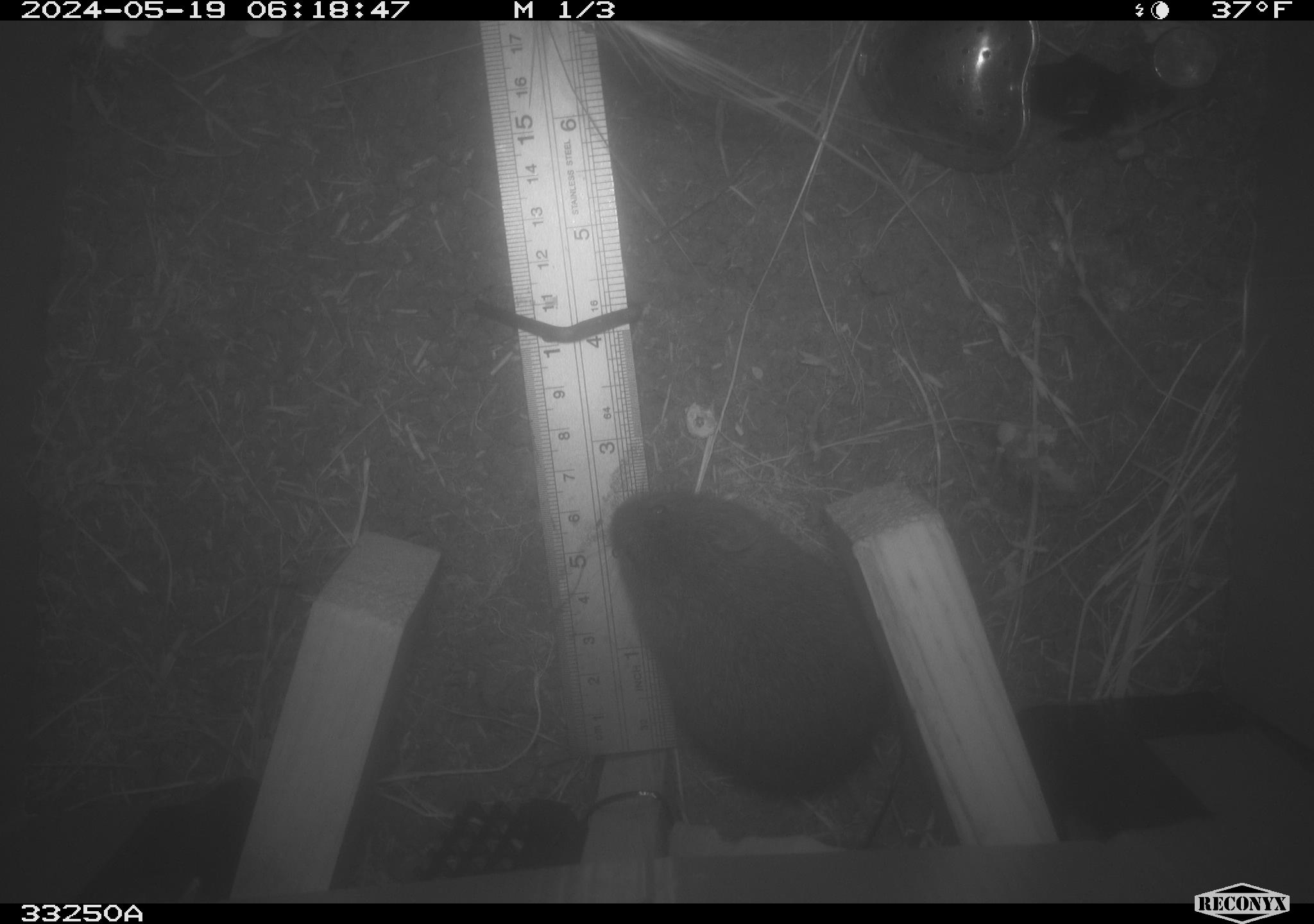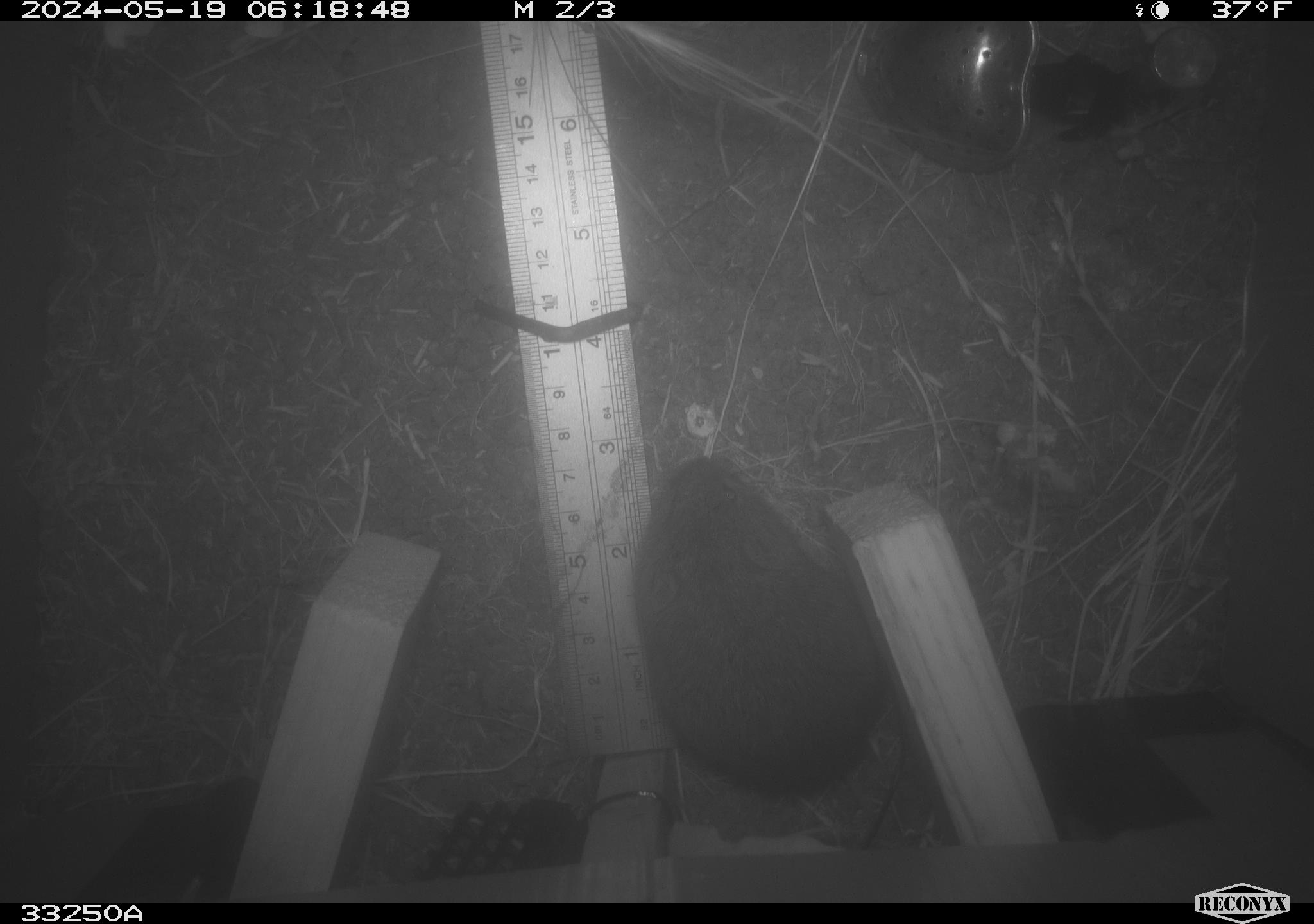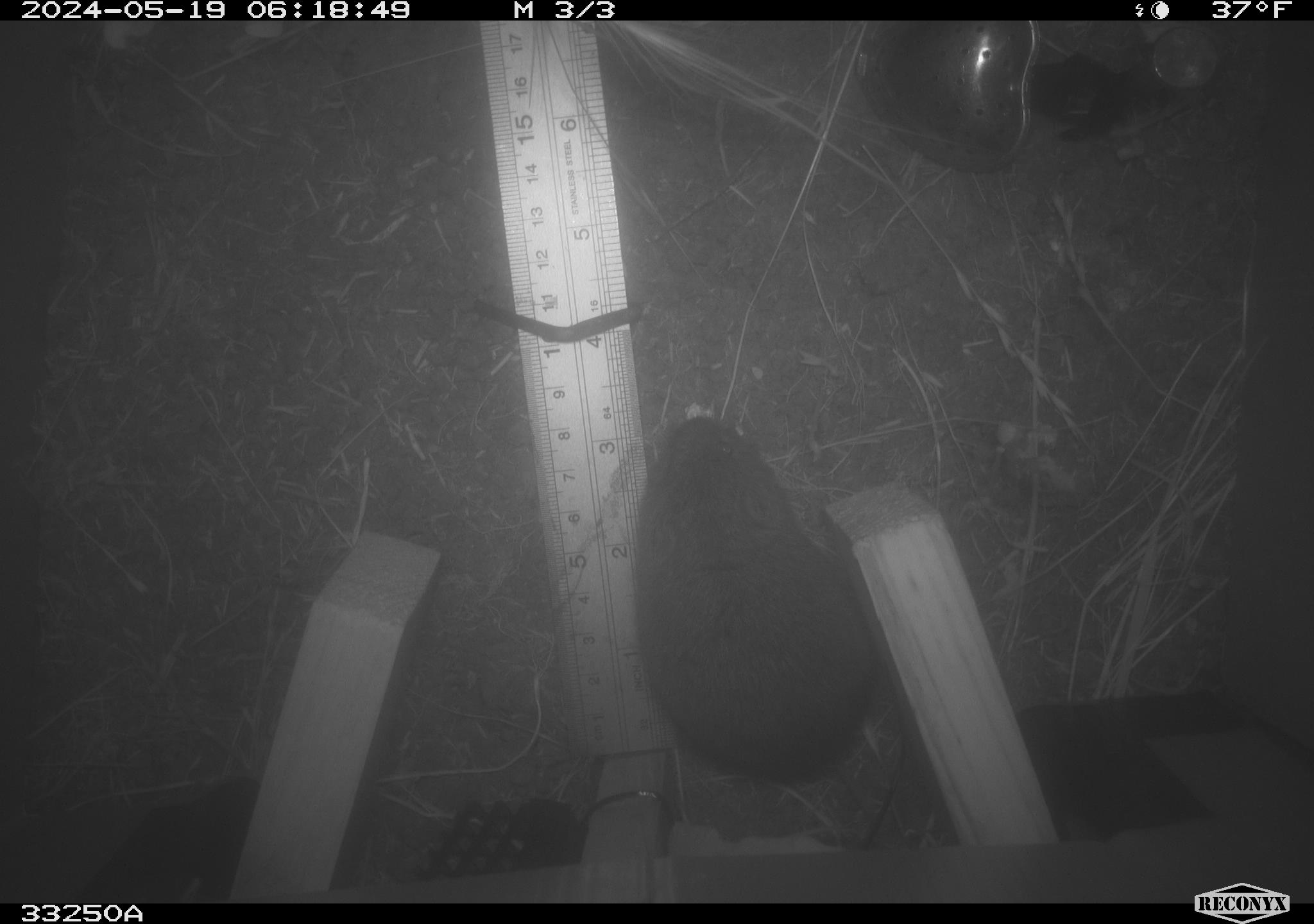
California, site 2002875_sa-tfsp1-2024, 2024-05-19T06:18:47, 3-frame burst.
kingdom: Animalia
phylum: Chordata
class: Mammalia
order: Rodentia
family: Cricetidae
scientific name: Arvicolinae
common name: voles, lemmings, and muskrats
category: arvicolinae subfamily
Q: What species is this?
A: Arvicolinae subfamily (voles, lemmings, and muskrats) (Arvicolinae).